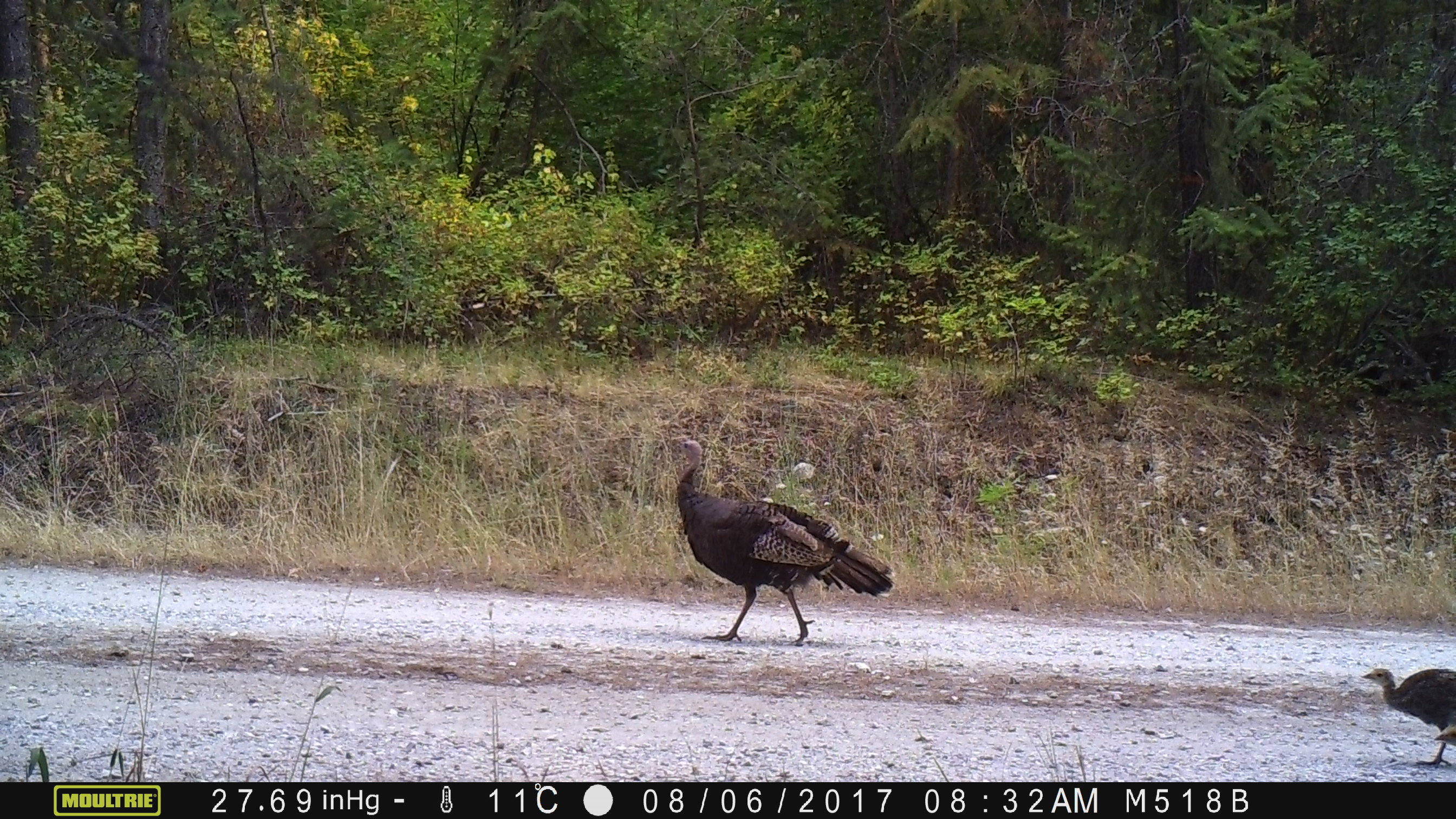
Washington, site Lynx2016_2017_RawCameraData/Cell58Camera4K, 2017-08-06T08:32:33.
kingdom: Animalia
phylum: Chordata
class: Aves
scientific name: Aves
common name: birds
Aves (birds). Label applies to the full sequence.